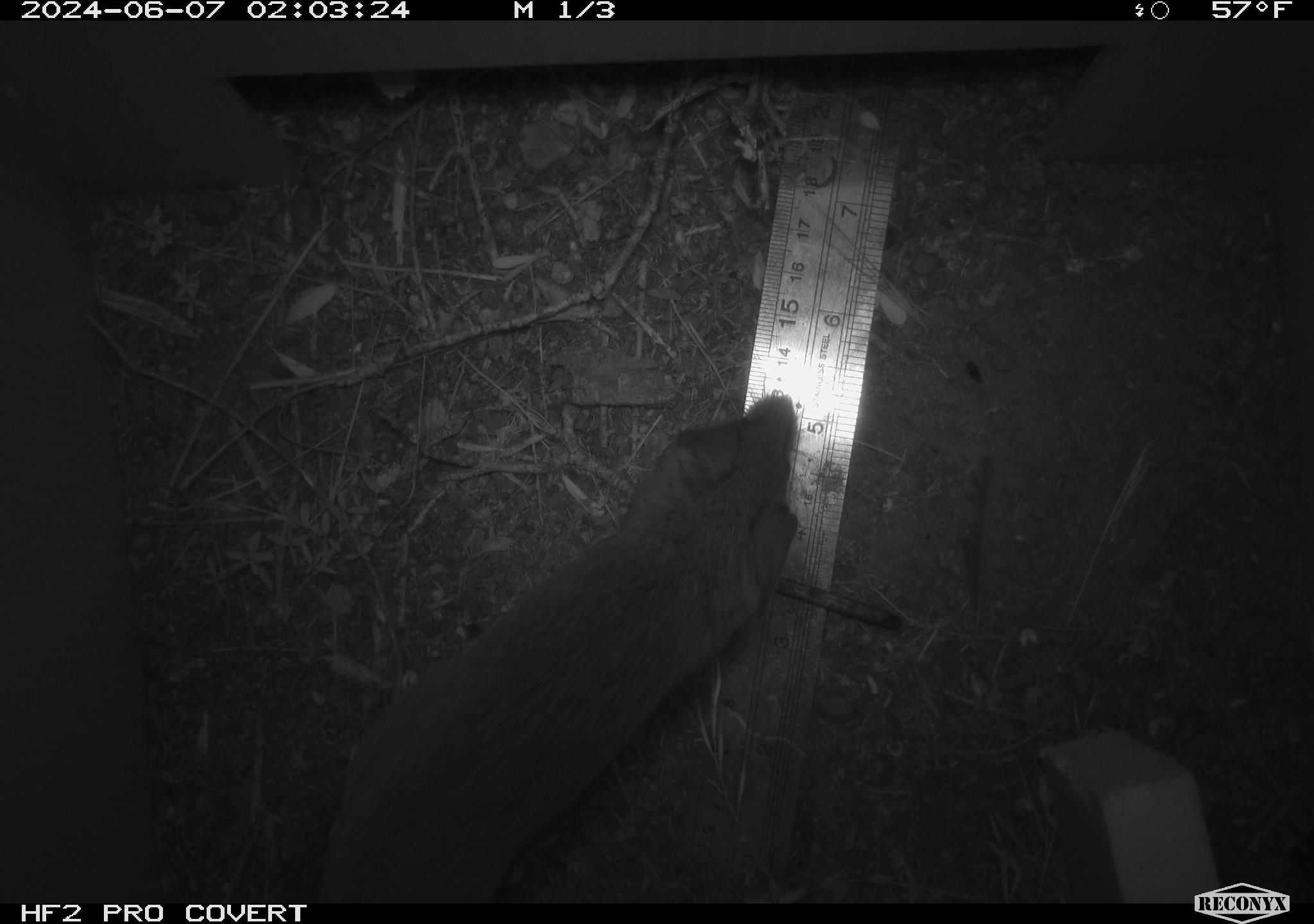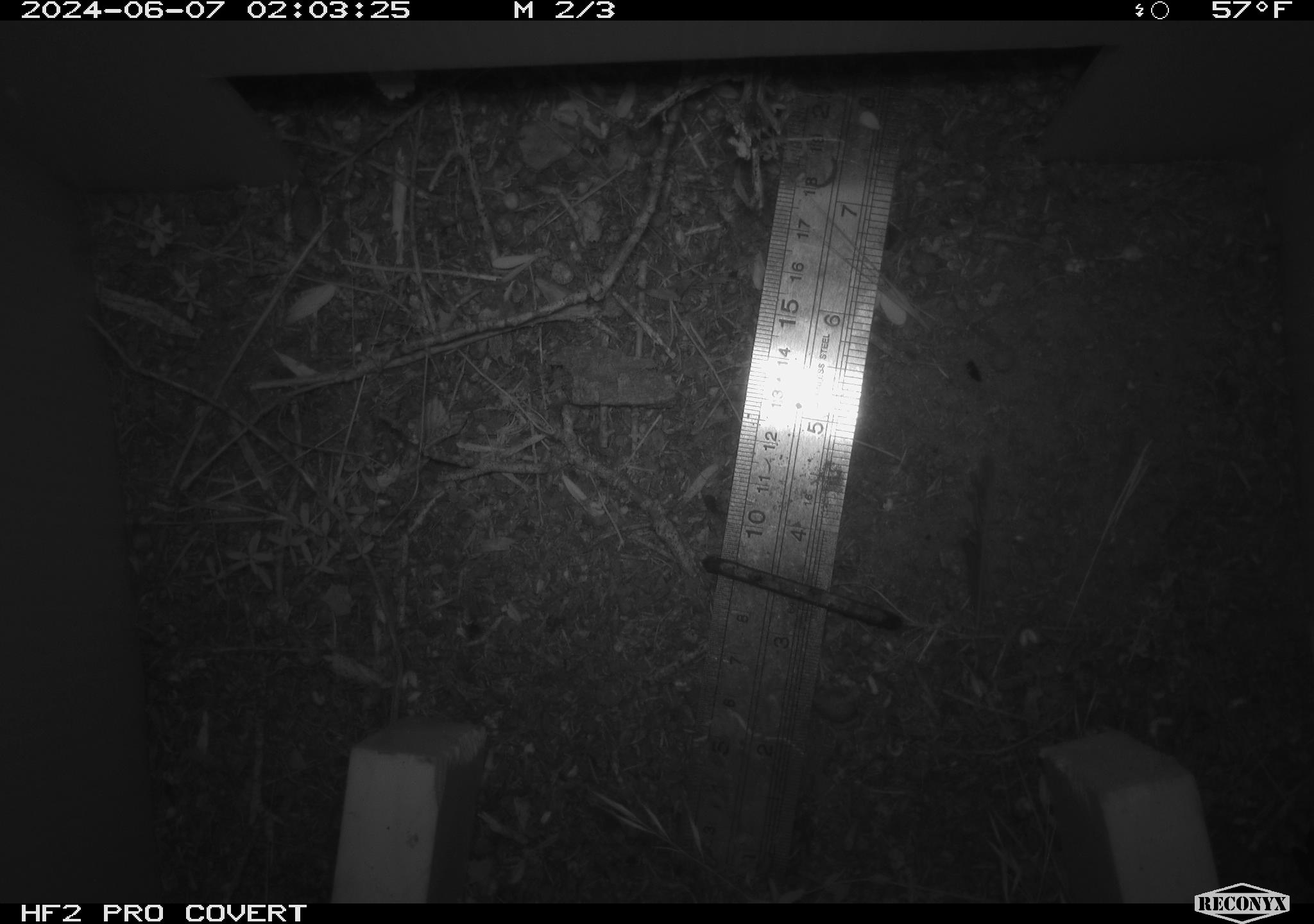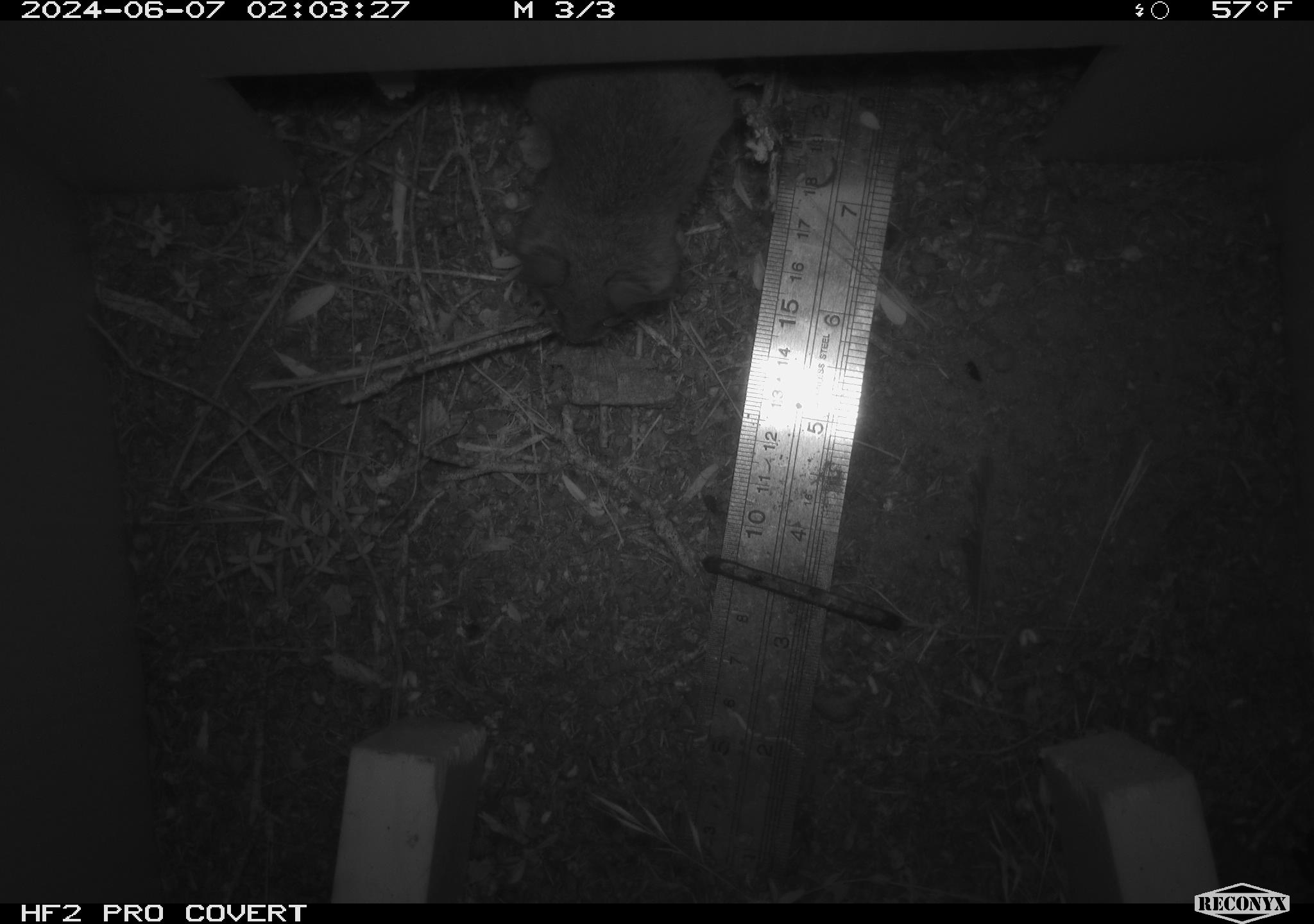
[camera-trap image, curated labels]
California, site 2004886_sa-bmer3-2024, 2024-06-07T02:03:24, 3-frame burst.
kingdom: Animalia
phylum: Chordata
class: Mammalia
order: Rodentia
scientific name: Rodentia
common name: mouse species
Mouse species (Rodentia).